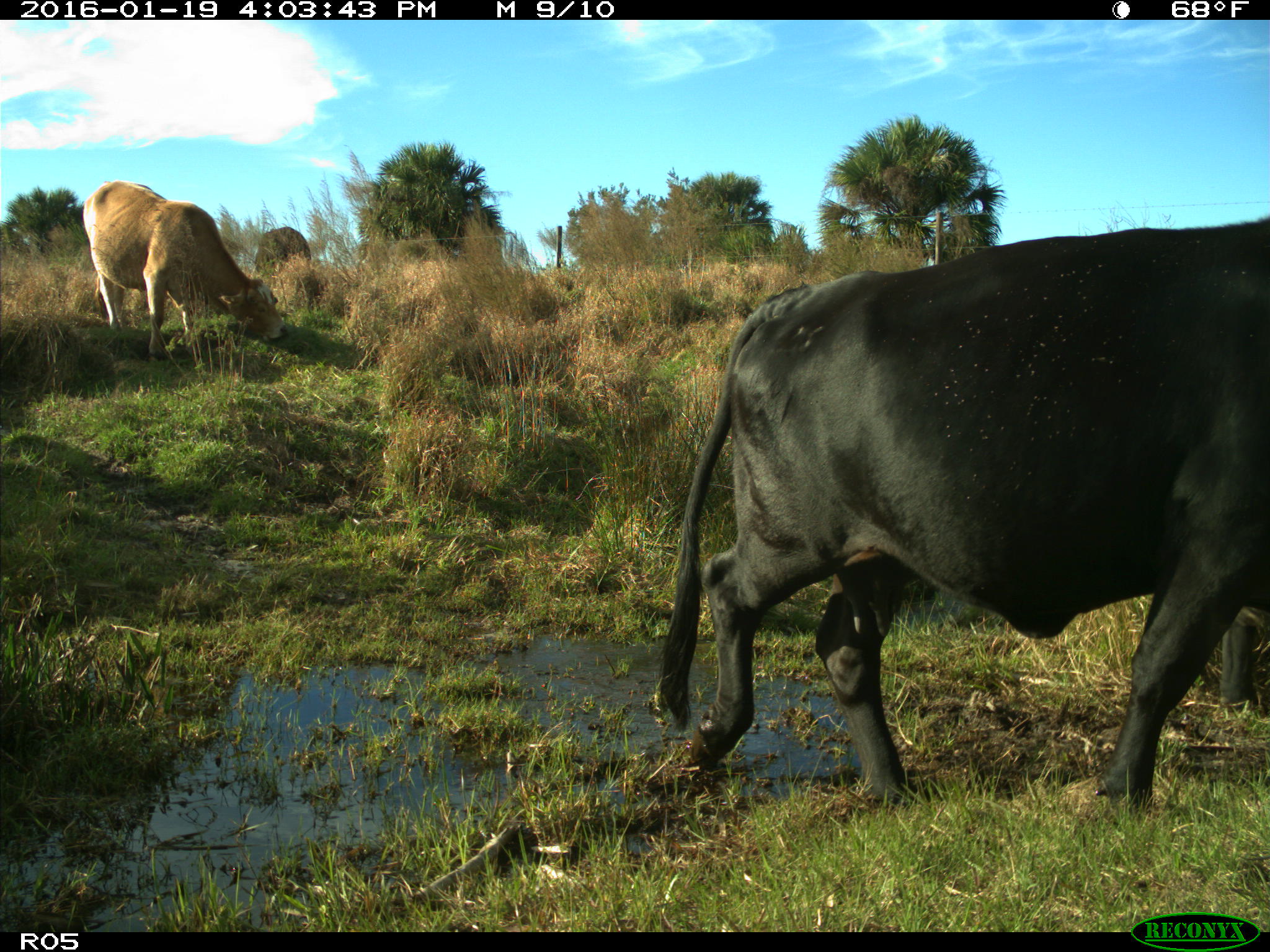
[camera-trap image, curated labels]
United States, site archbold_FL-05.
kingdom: Animalia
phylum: Chordata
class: Mammalia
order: Artiodactyla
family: Bovidae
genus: Bos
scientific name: Bos taurus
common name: domestic cow